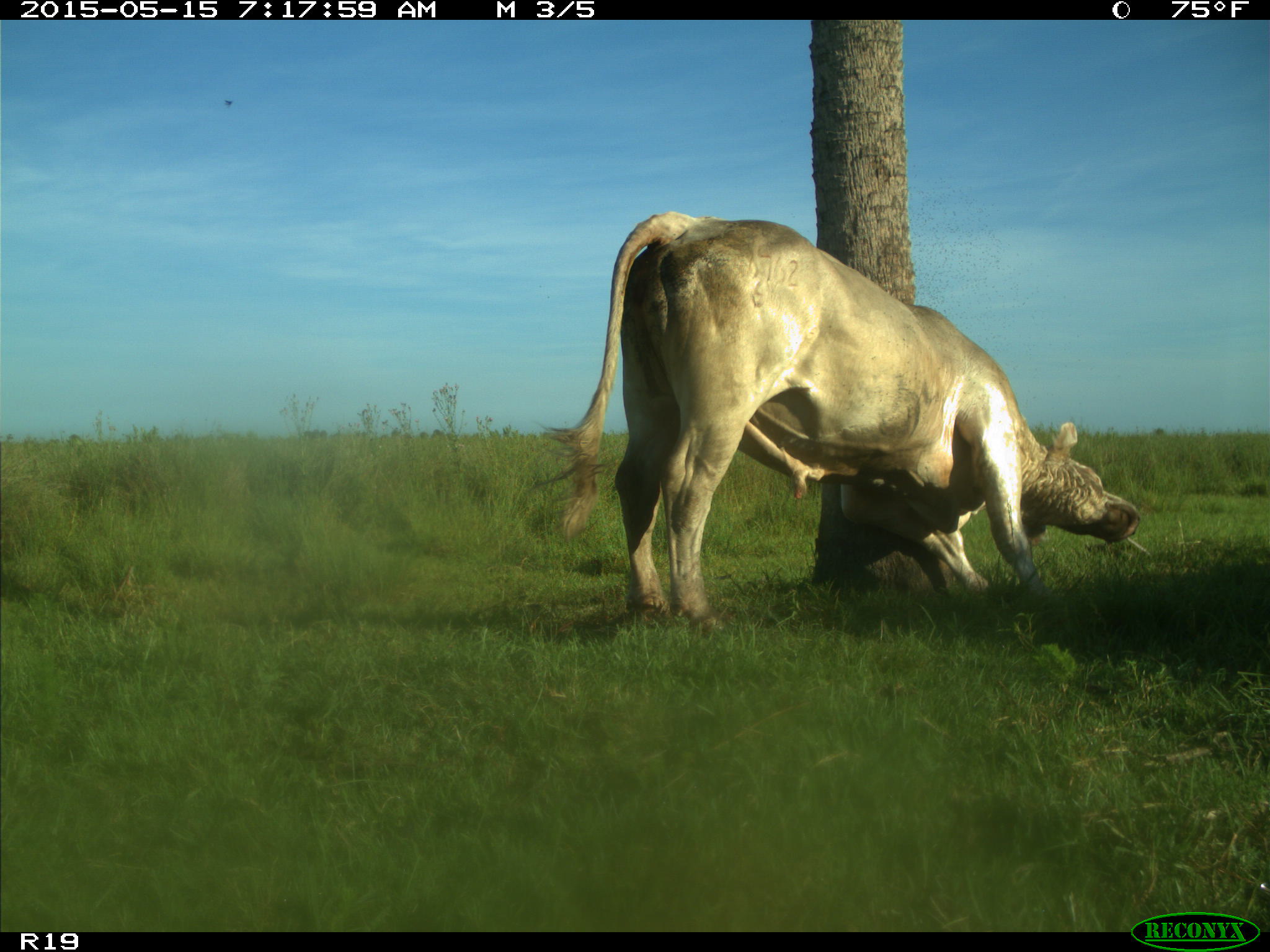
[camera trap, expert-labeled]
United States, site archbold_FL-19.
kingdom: Animalia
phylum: Chordata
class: Mammalia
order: Artiodactyla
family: Bovidae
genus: Bos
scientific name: Bos taurus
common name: domestic cow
Bos taurus (domestic cow).